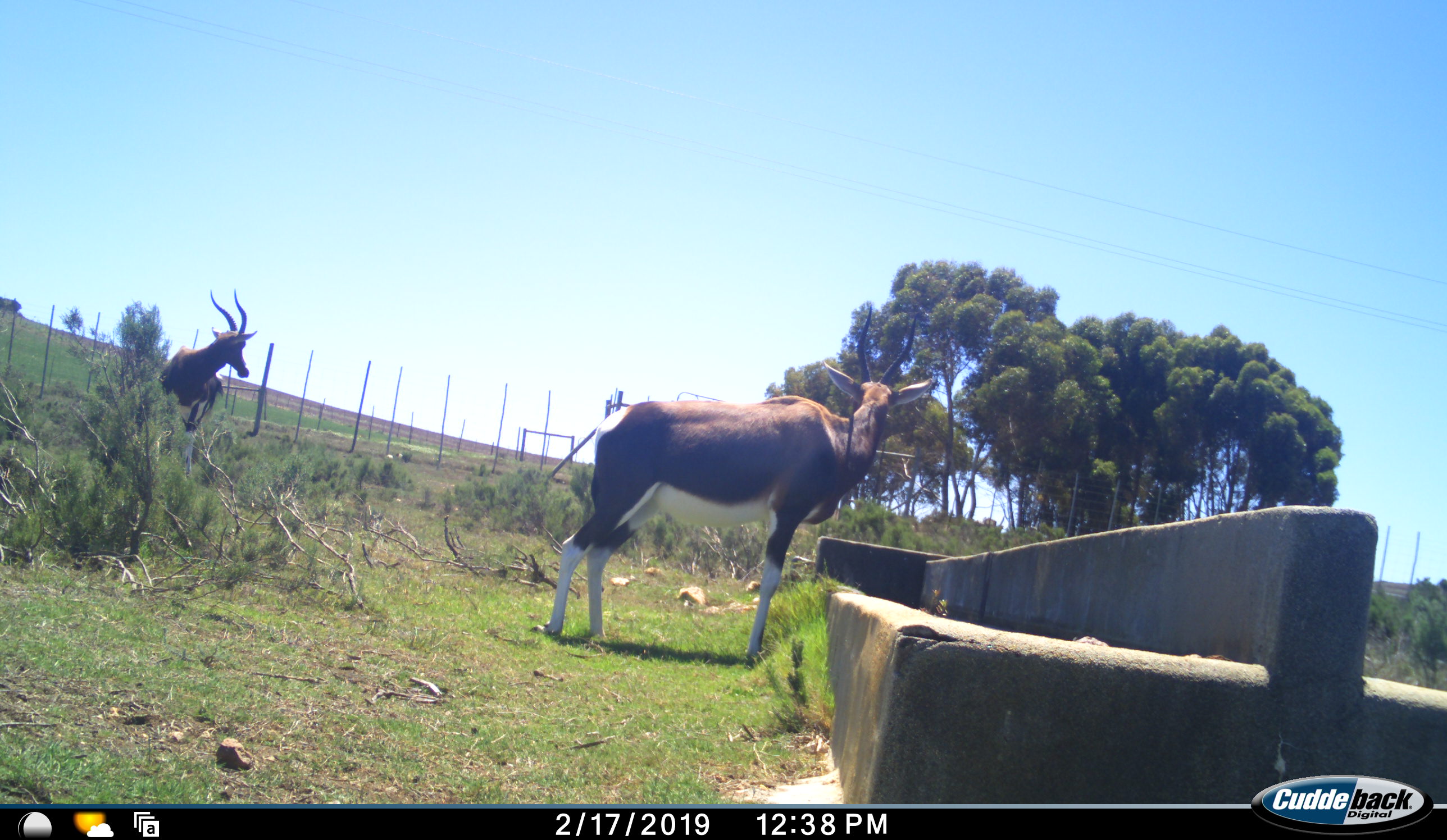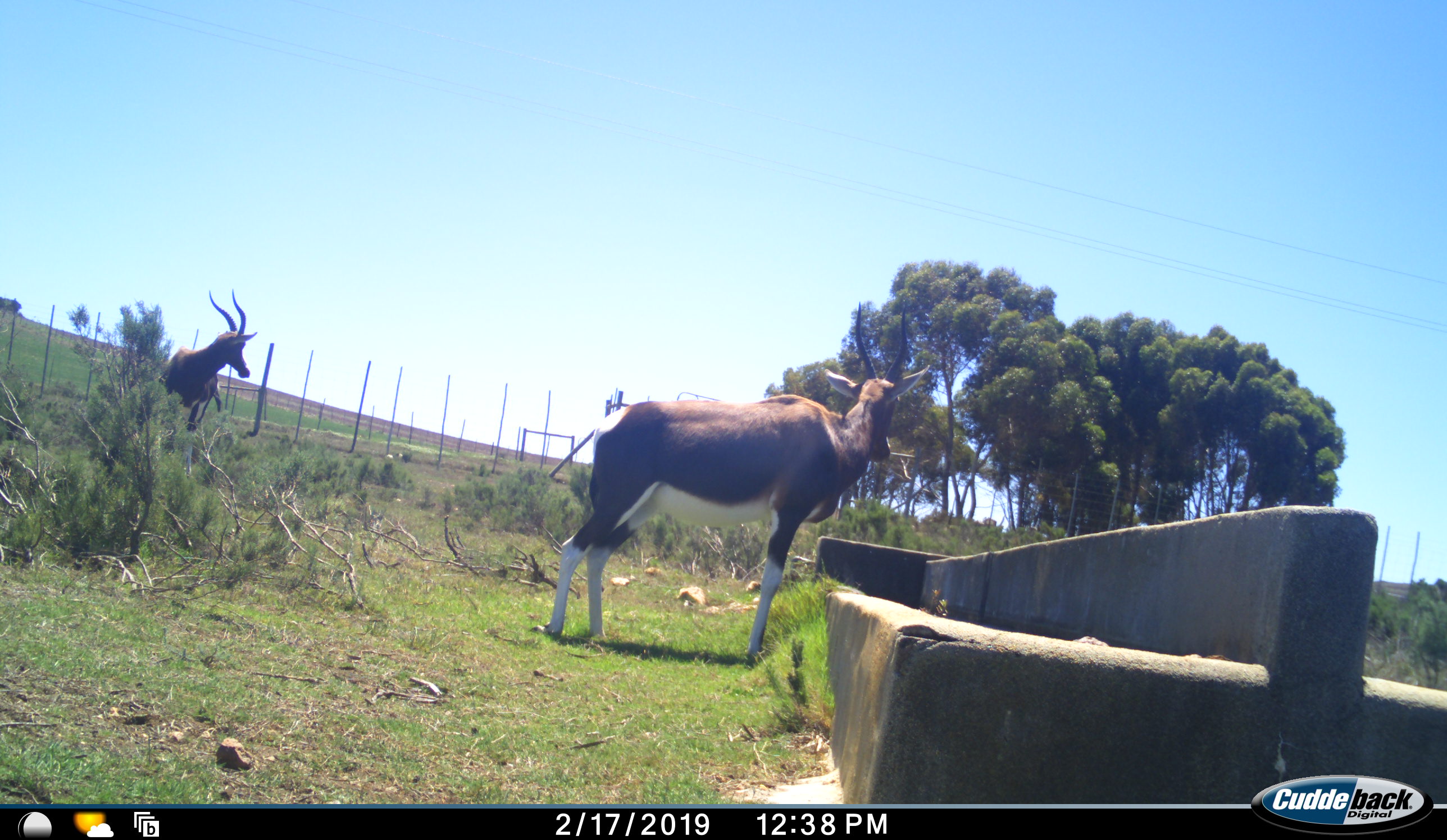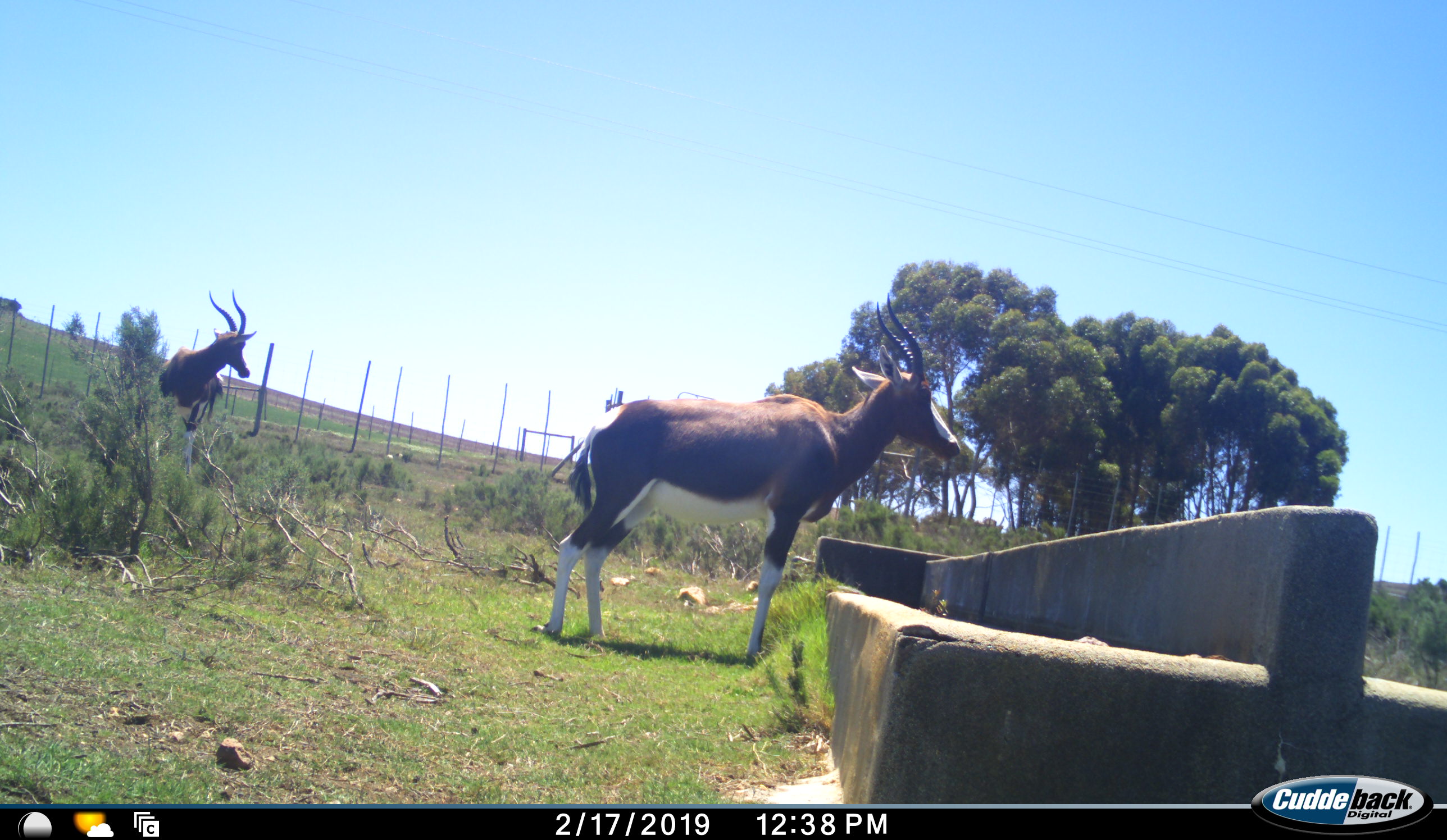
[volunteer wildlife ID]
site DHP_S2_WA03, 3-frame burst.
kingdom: Animalia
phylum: Chordata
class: Mammalia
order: Artiodactyla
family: Bovidae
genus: Damaliscus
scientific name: Damaliscus pygargus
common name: bontebok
Bontebok (Damaliscus pygargus), count 2. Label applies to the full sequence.